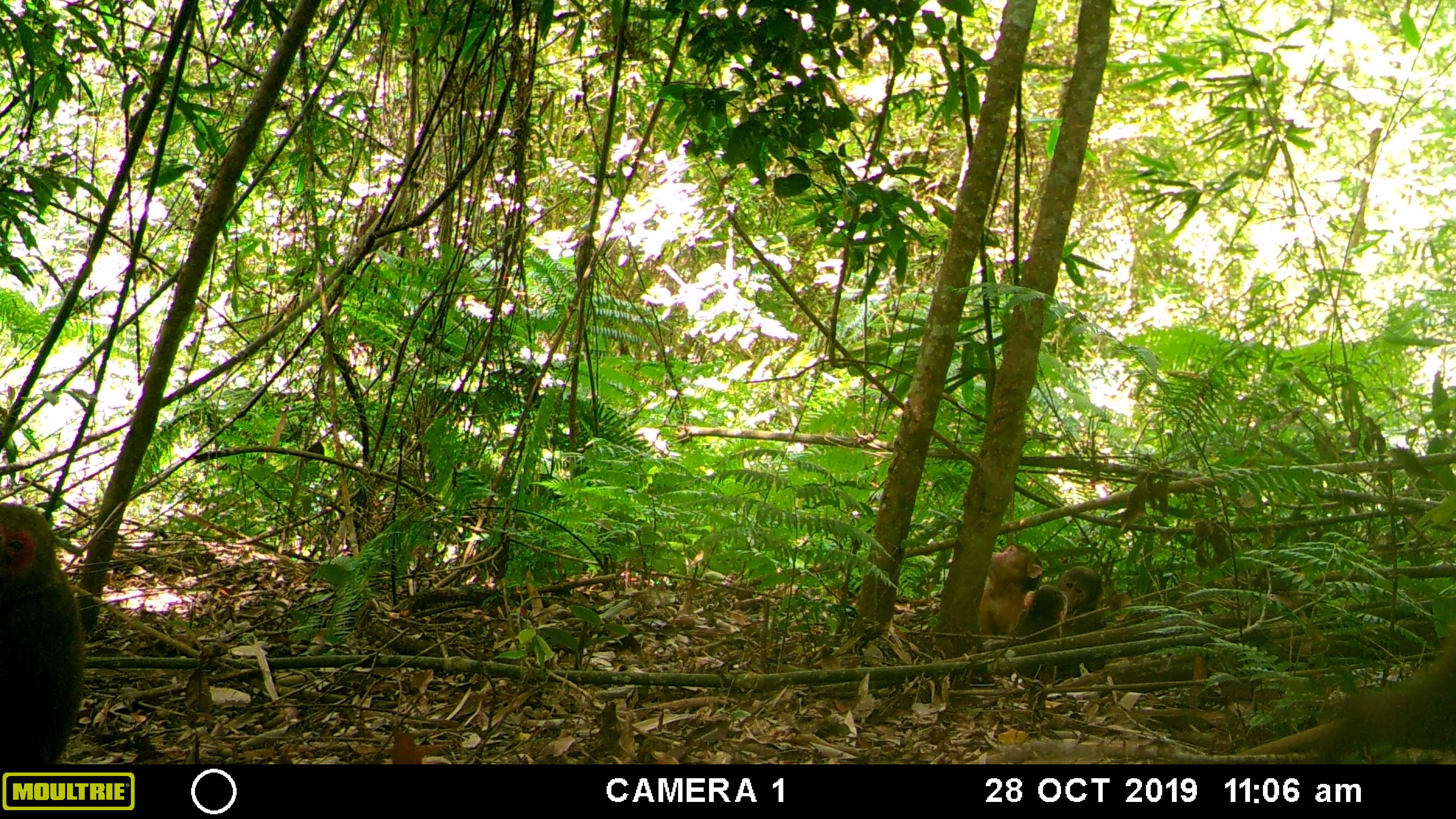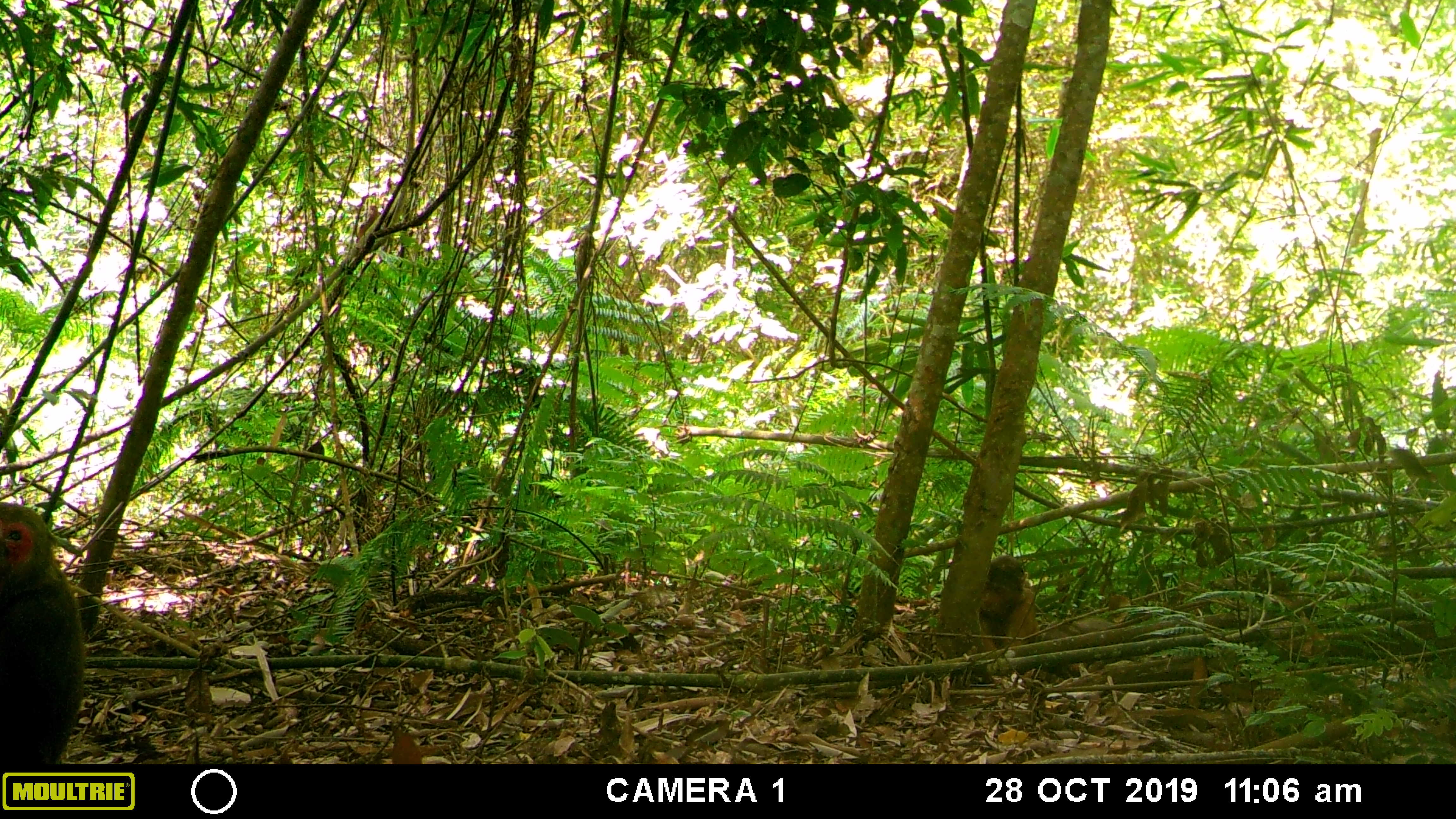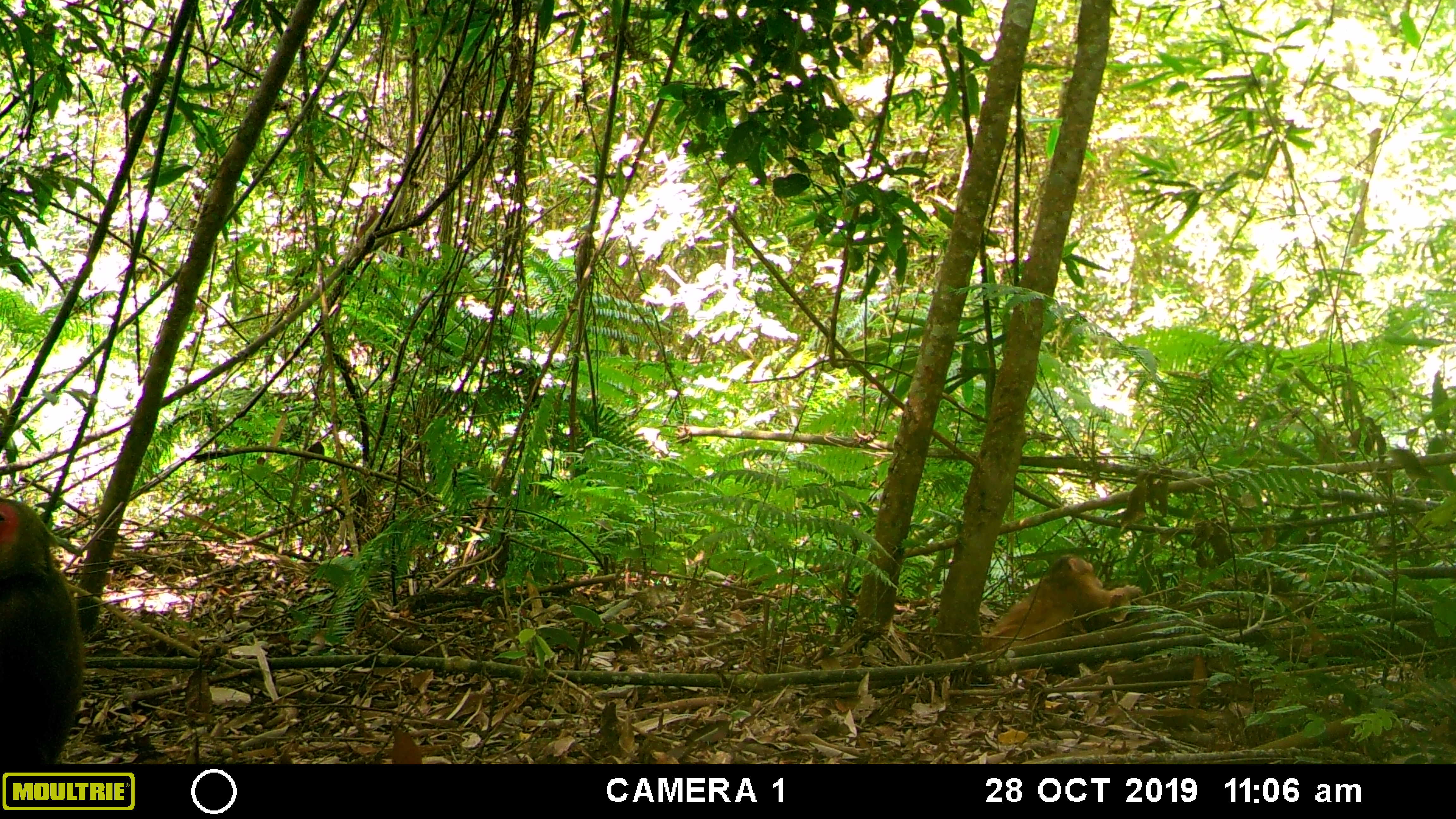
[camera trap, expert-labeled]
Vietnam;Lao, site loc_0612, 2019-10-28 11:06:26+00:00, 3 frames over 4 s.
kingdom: Animalia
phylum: Chordata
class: Mammalia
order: Primates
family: Cercopithecidae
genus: Macaca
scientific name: Macaca arctoides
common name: stump-tailed macaque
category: stump tailed macaque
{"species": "stump tailed macaque (stump-tailed macaque) (Macaca arctoides)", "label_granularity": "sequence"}